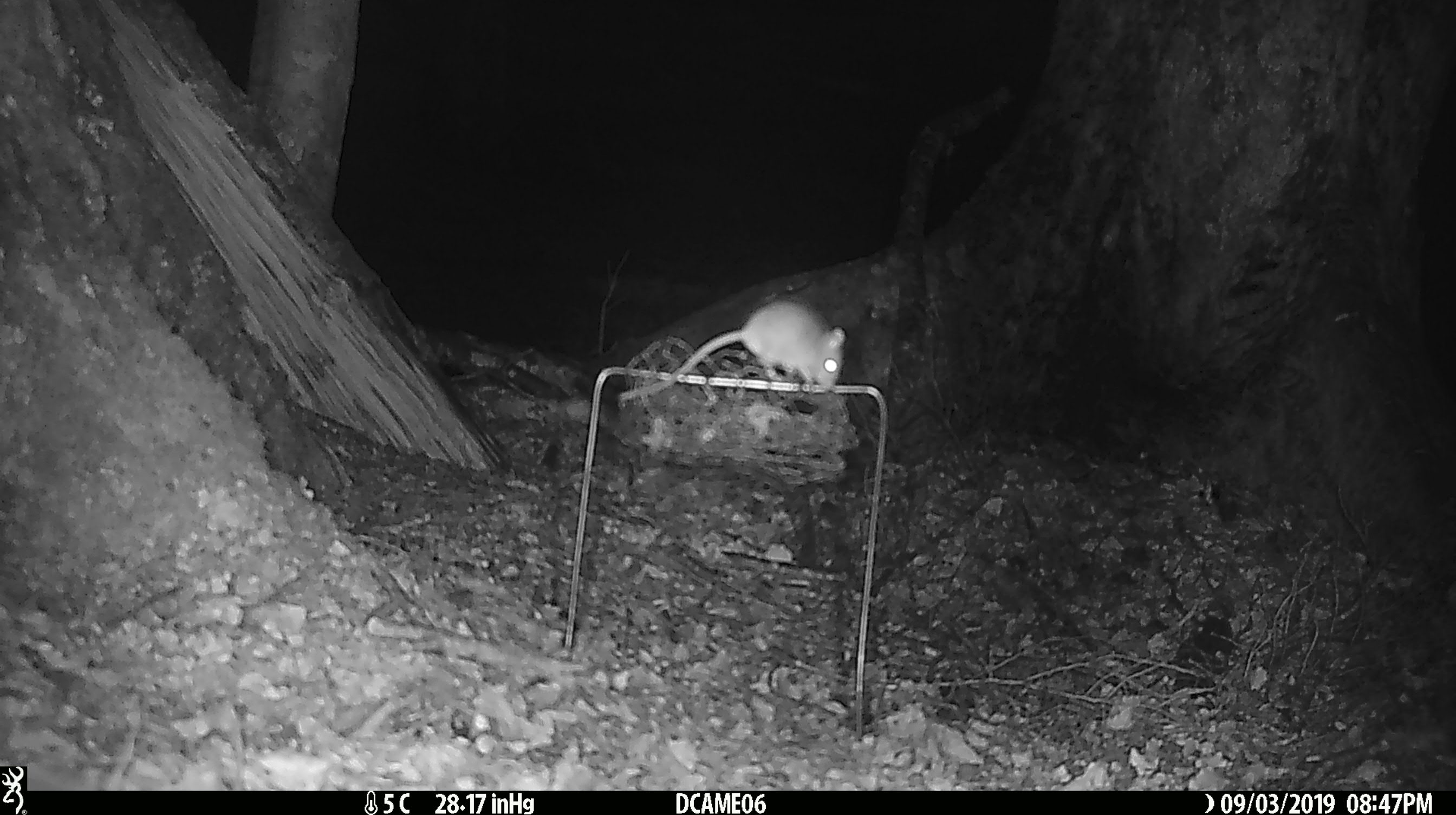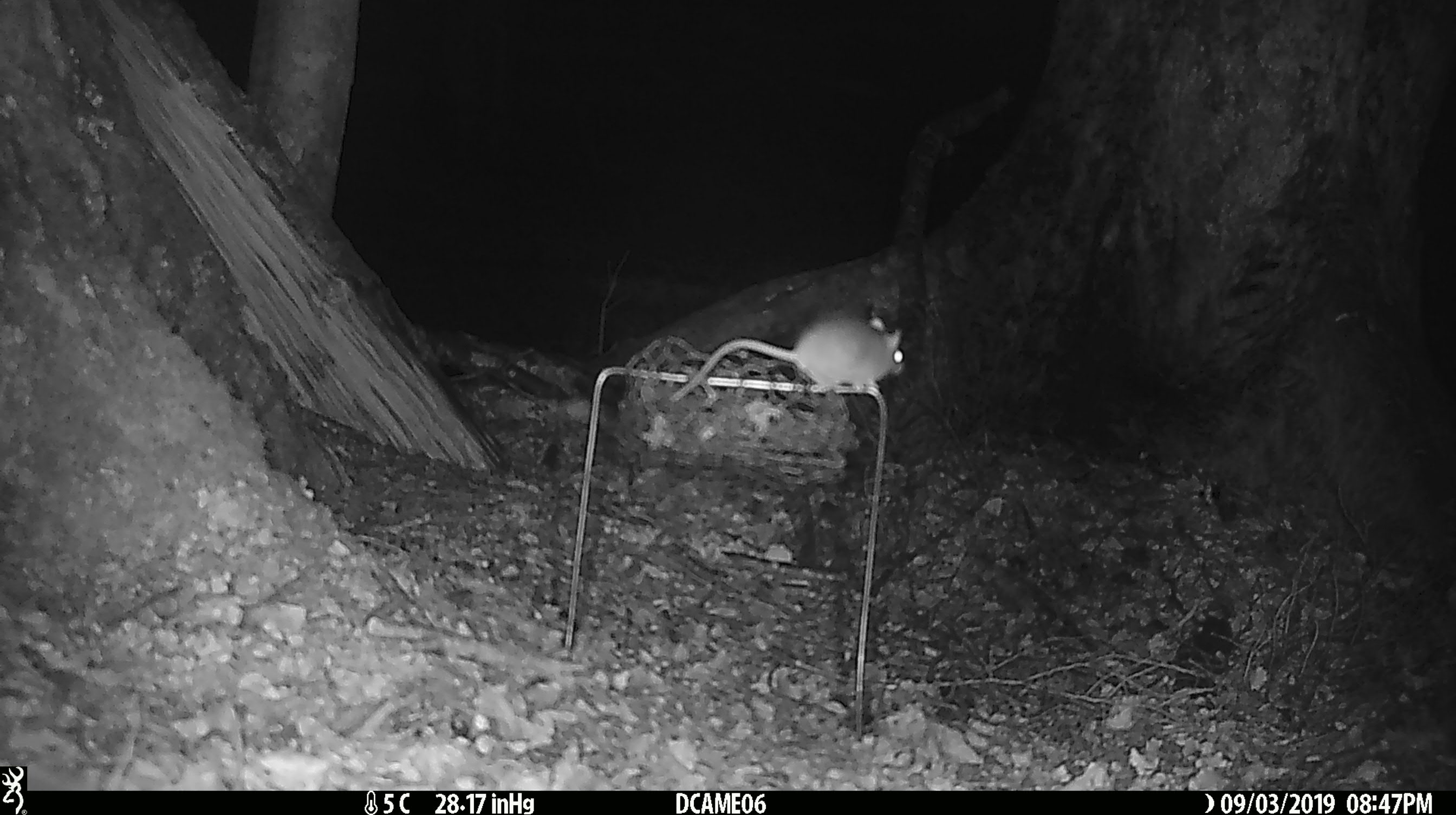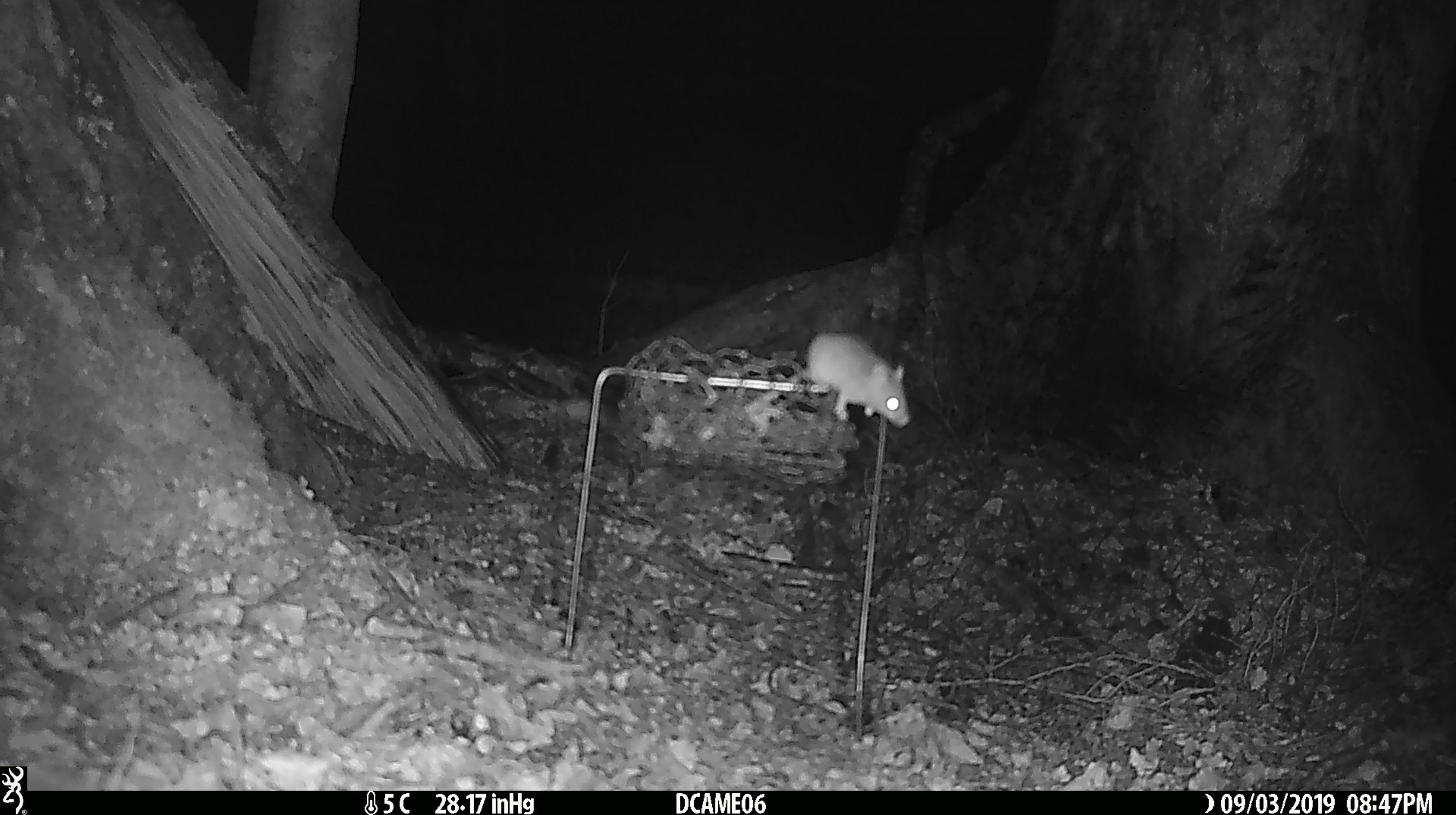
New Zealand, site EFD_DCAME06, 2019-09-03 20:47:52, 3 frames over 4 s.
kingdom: Animalia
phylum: Chordata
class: Mammalia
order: Rodentia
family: Muridae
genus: Mus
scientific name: Mus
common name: mouse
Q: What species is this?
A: Mouse (Mus).